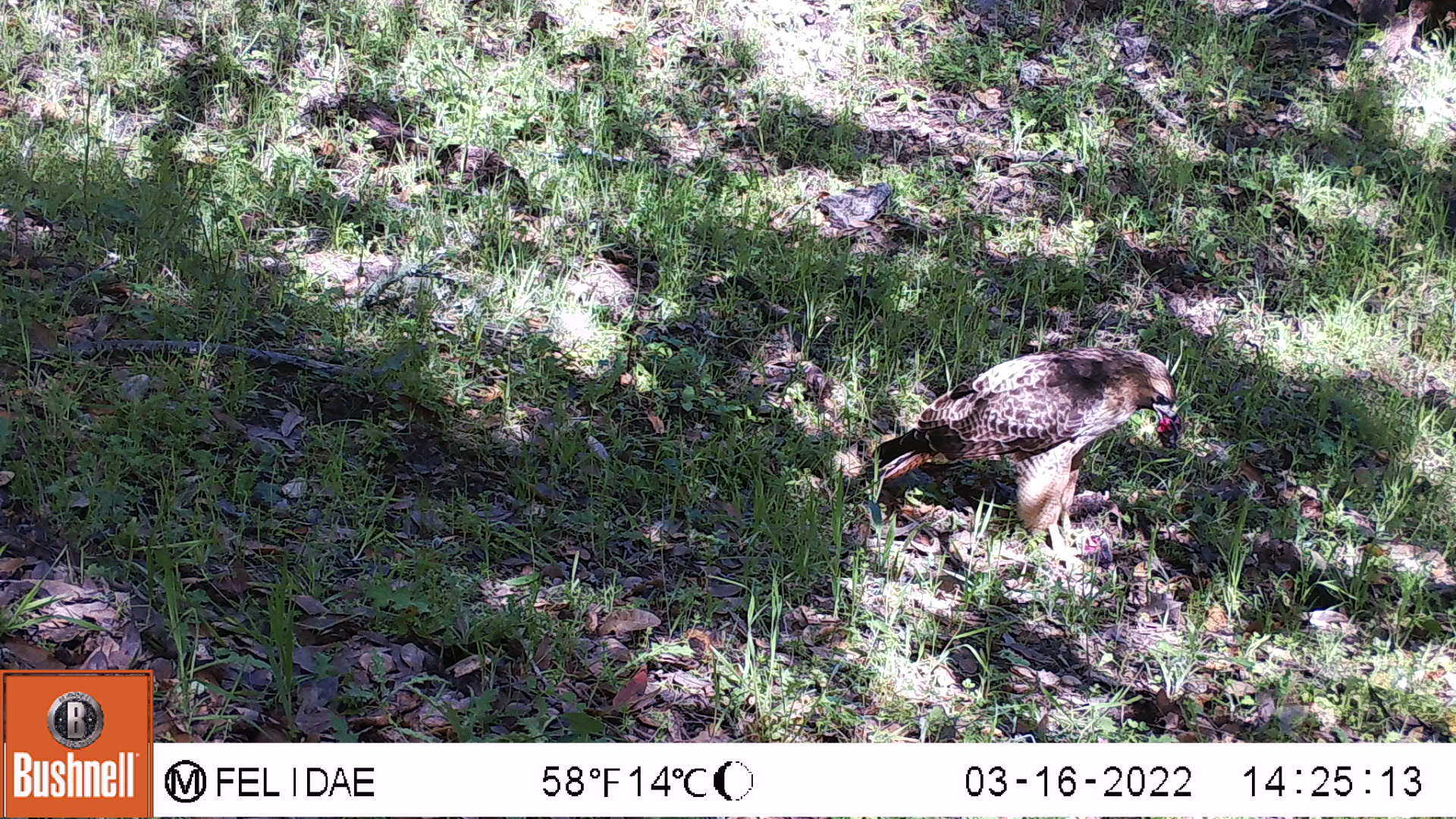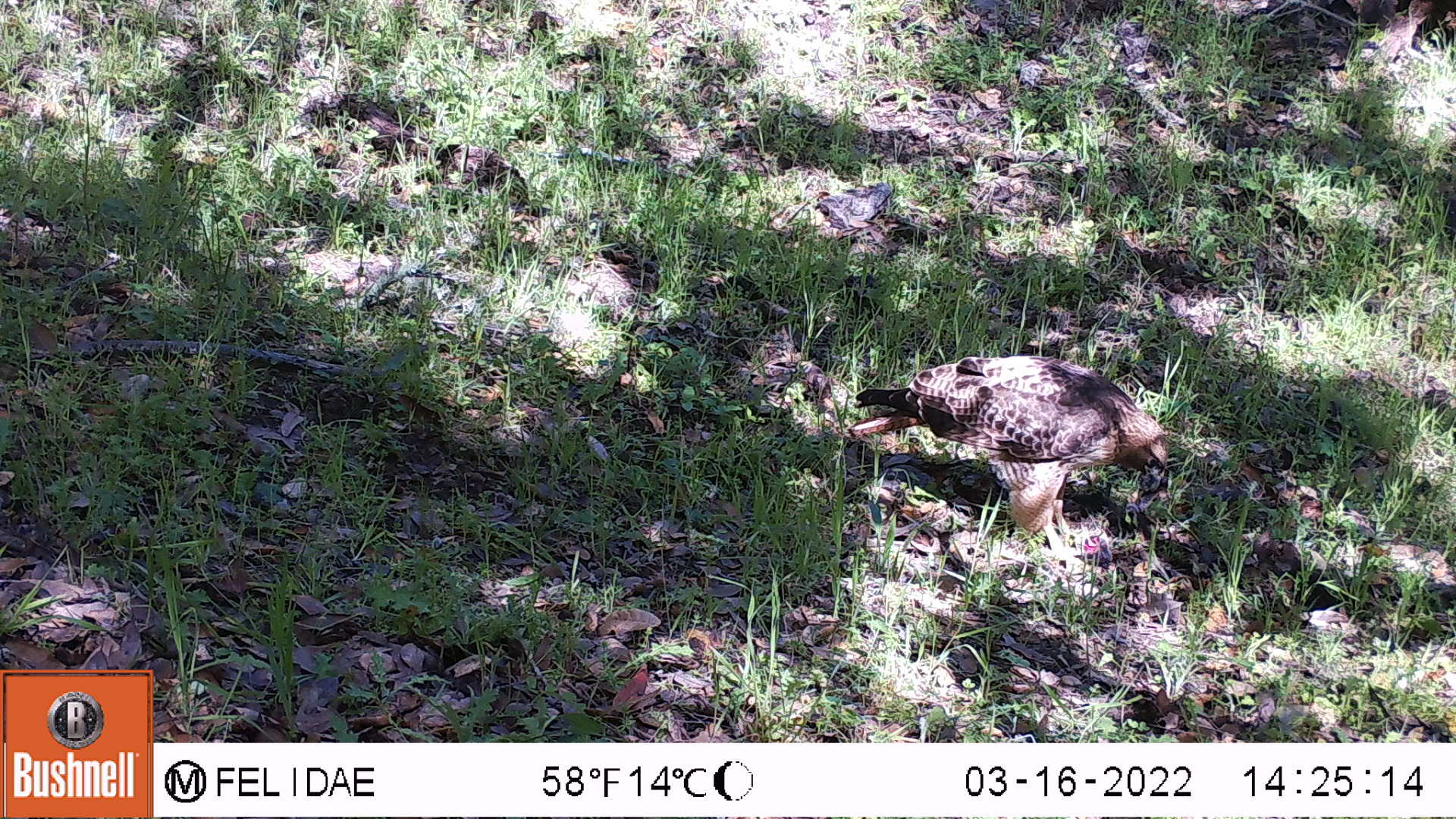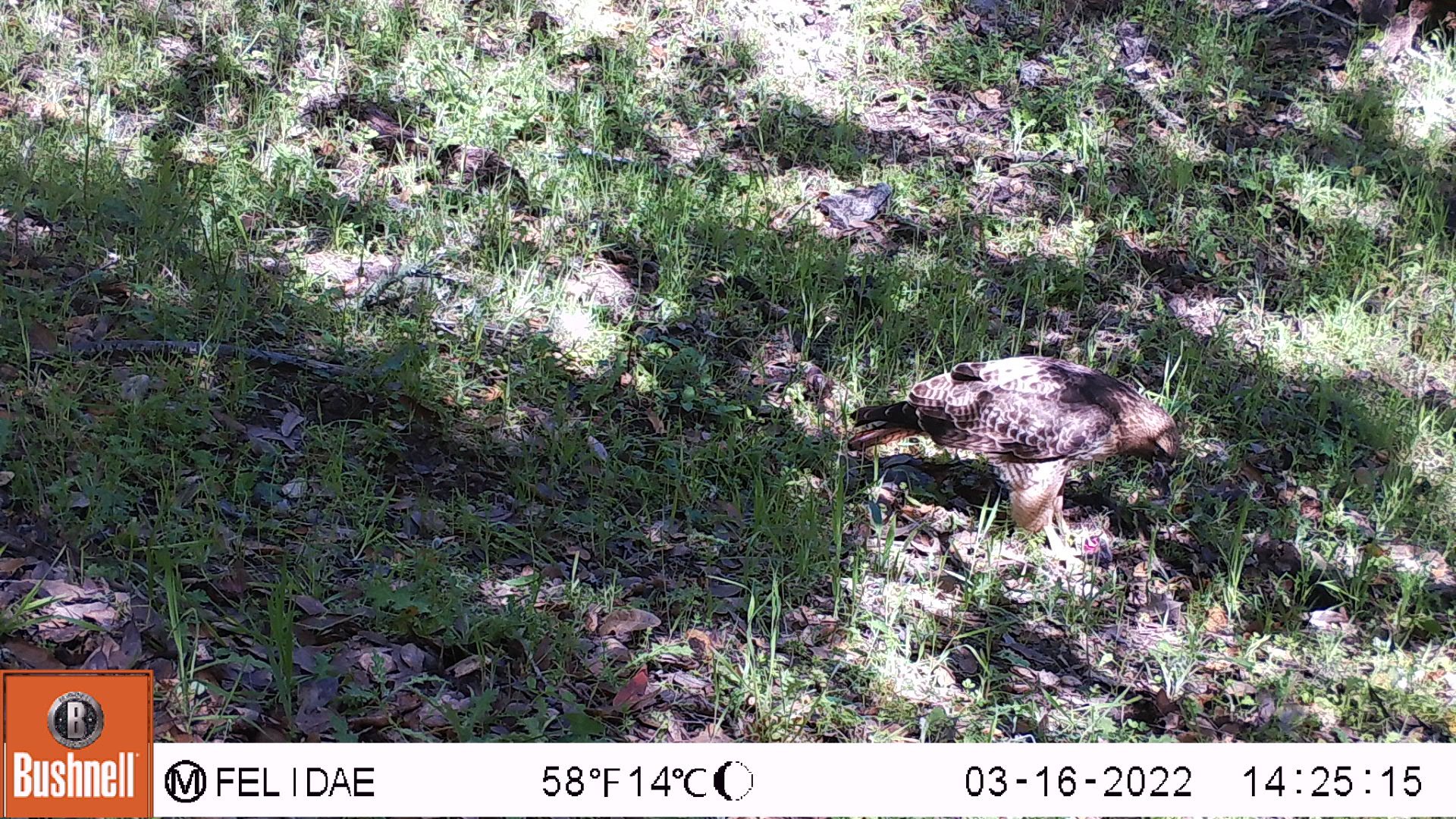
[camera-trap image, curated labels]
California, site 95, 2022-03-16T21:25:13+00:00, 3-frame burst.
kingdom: Animalia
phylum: Chordata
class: Aves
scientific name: Aves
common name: bird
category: unknown bird